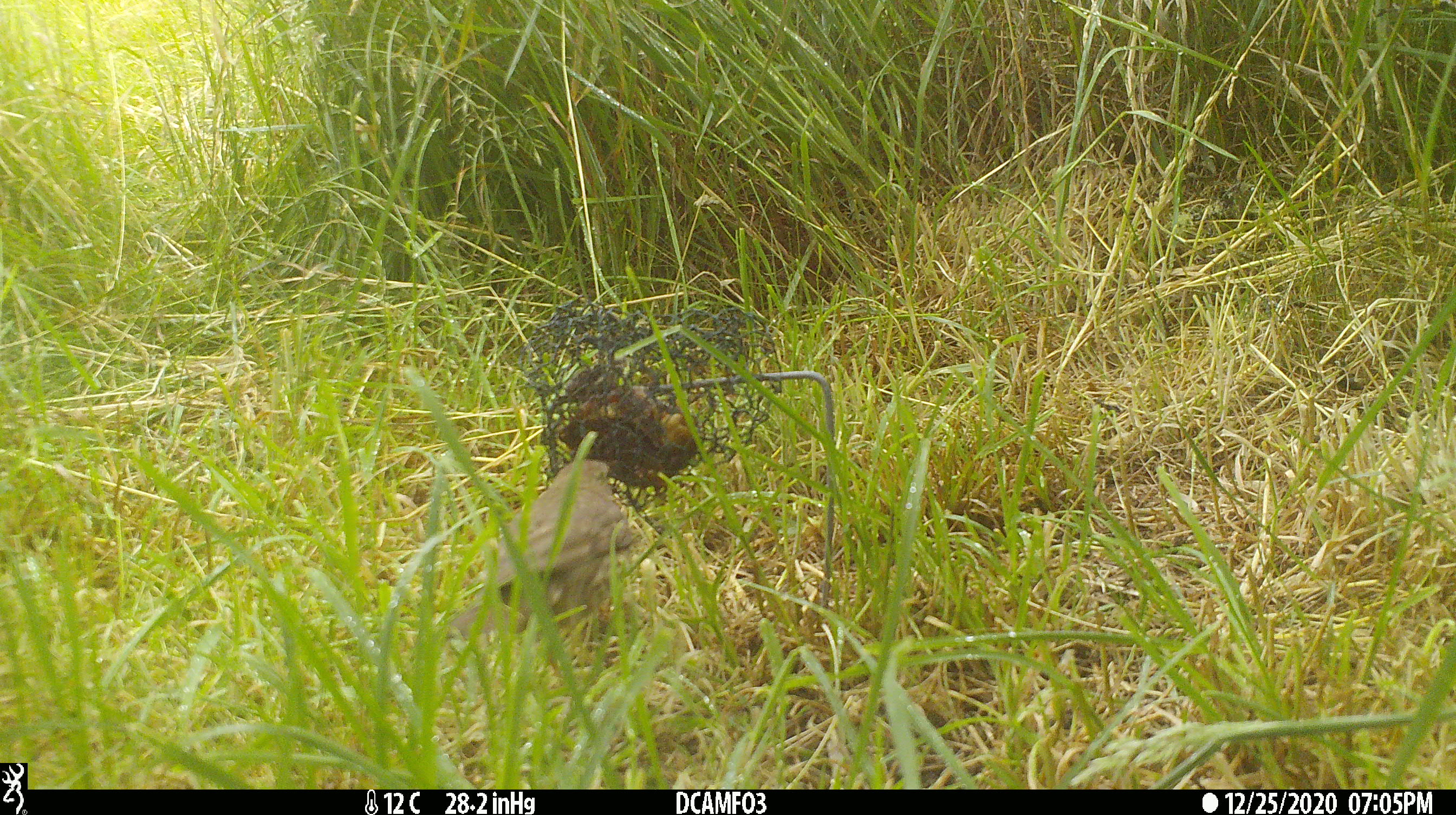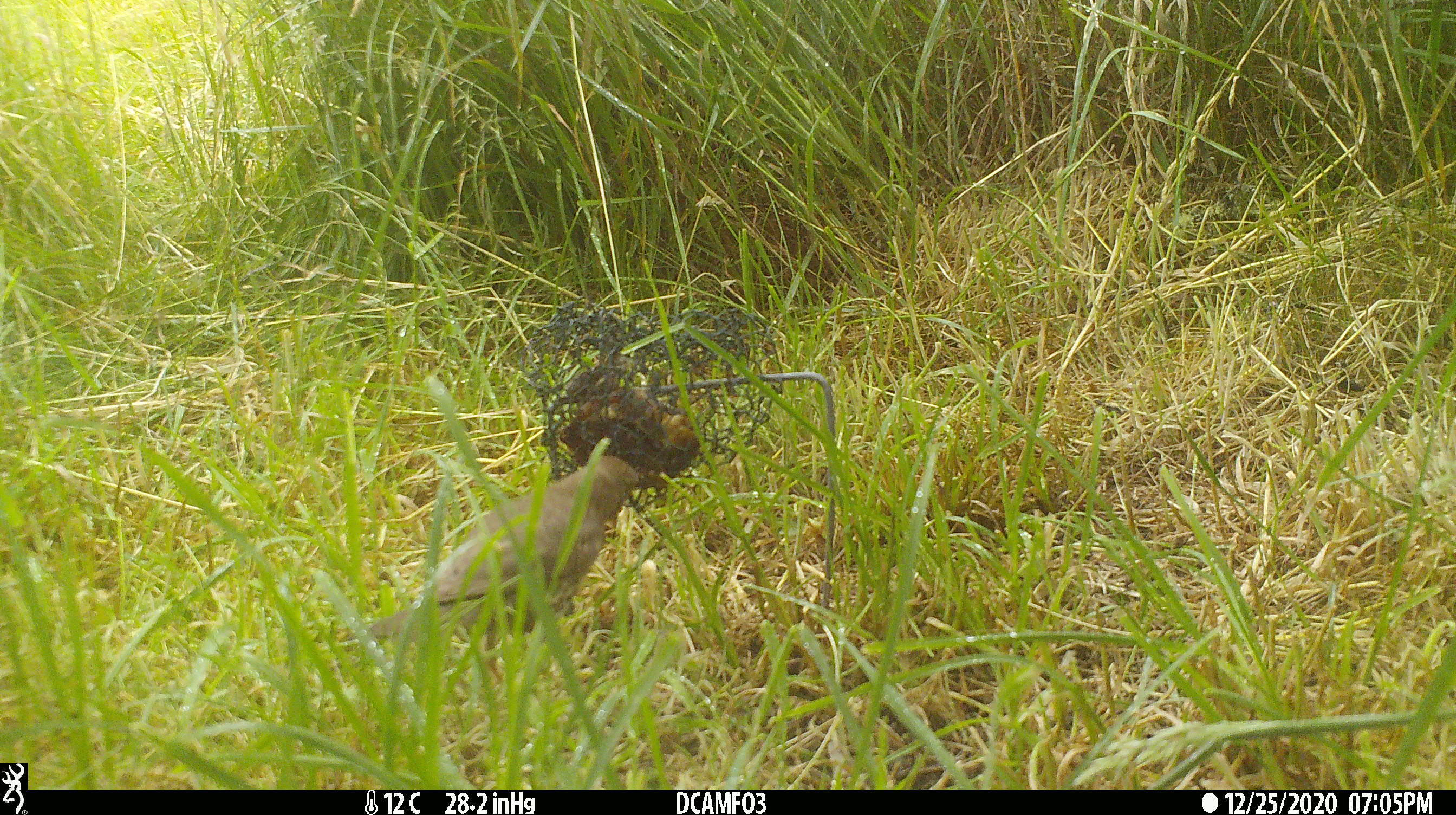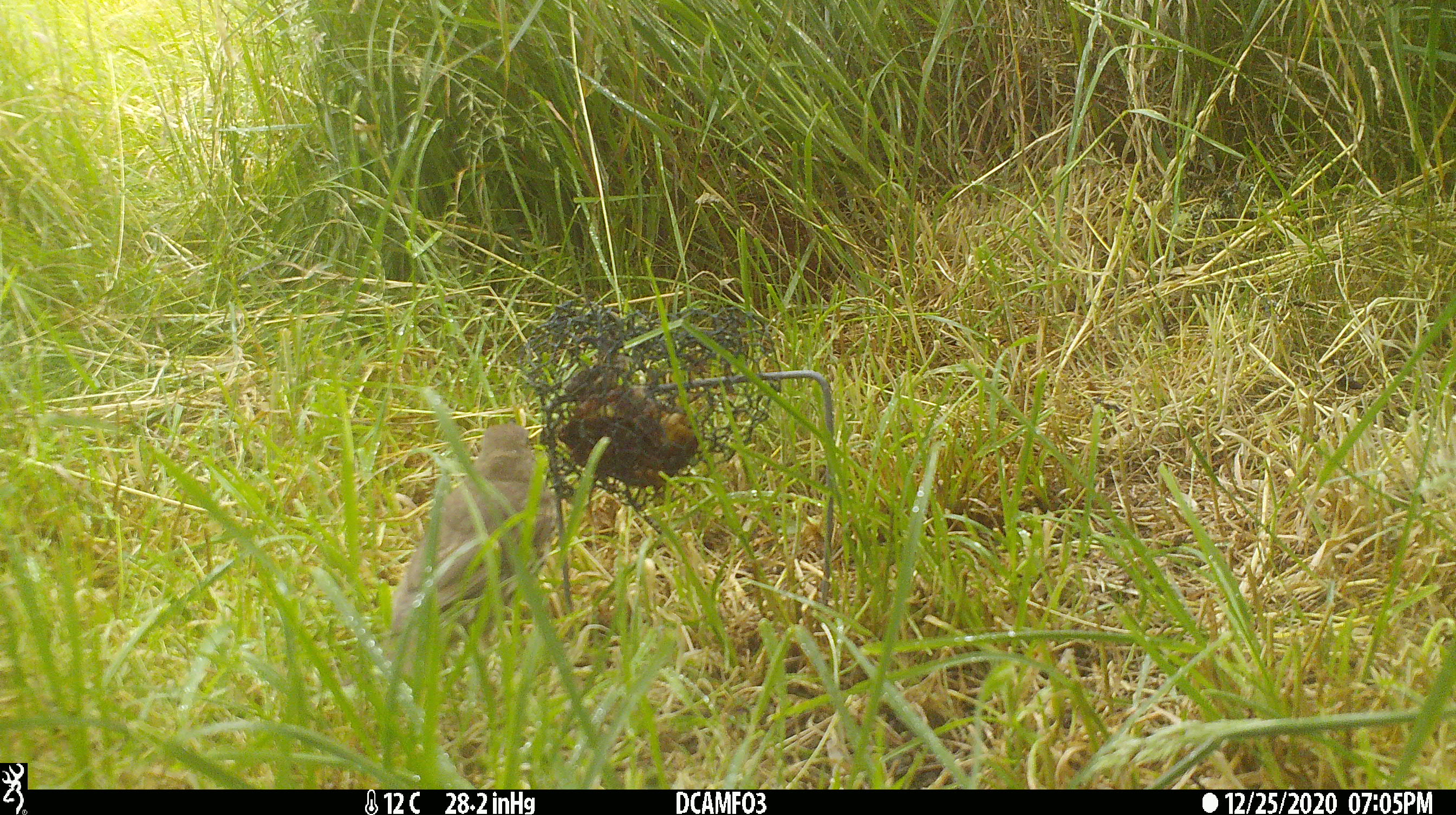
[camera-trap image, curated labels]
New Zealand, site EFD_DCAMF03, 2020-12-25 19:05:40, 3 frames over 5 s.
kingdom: Animalia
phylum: Chordata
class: Aves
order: Passeriformes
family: Turdidae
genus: Turdus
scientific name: Turdus philomelos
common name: song thrush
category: thrush